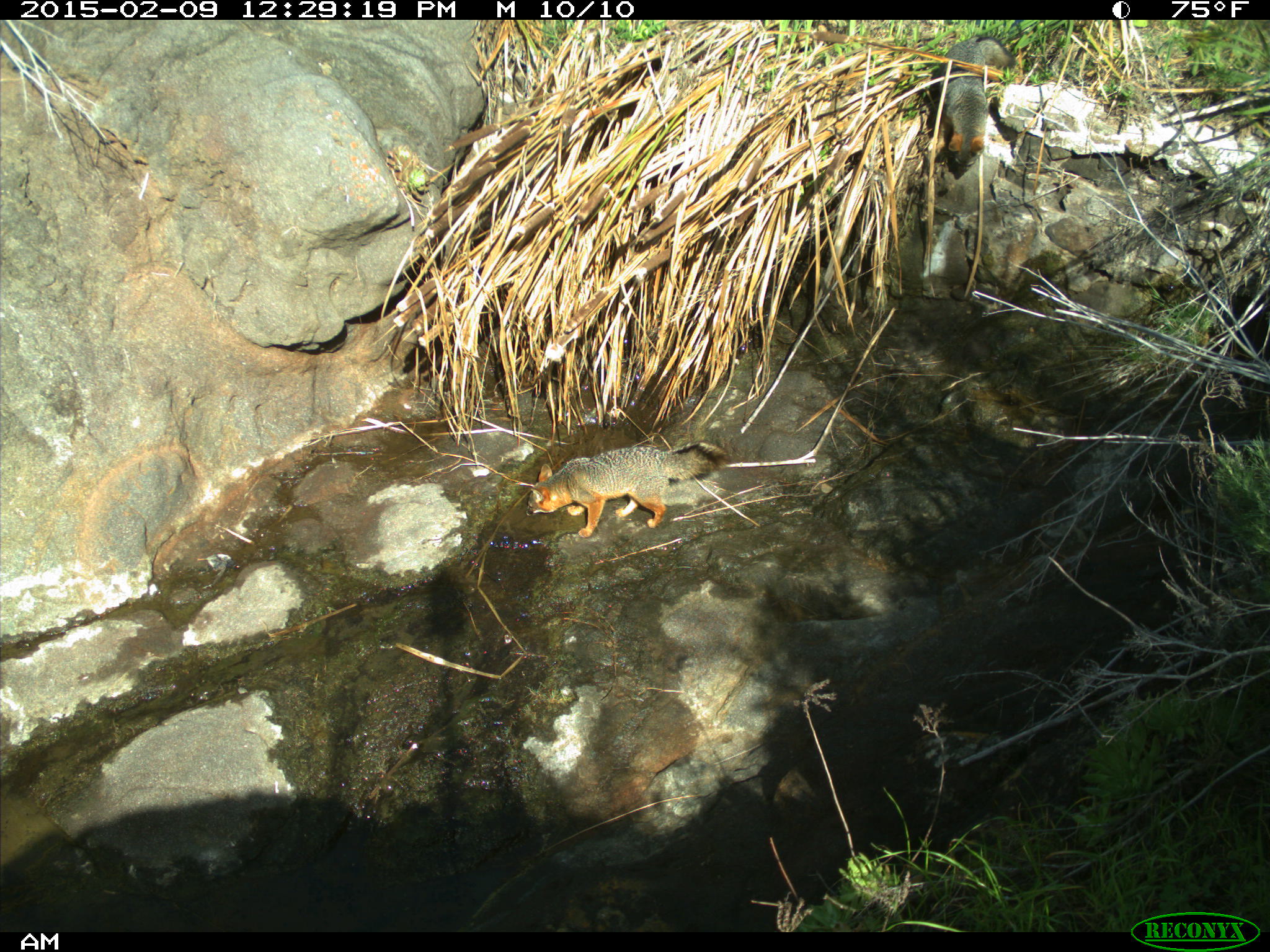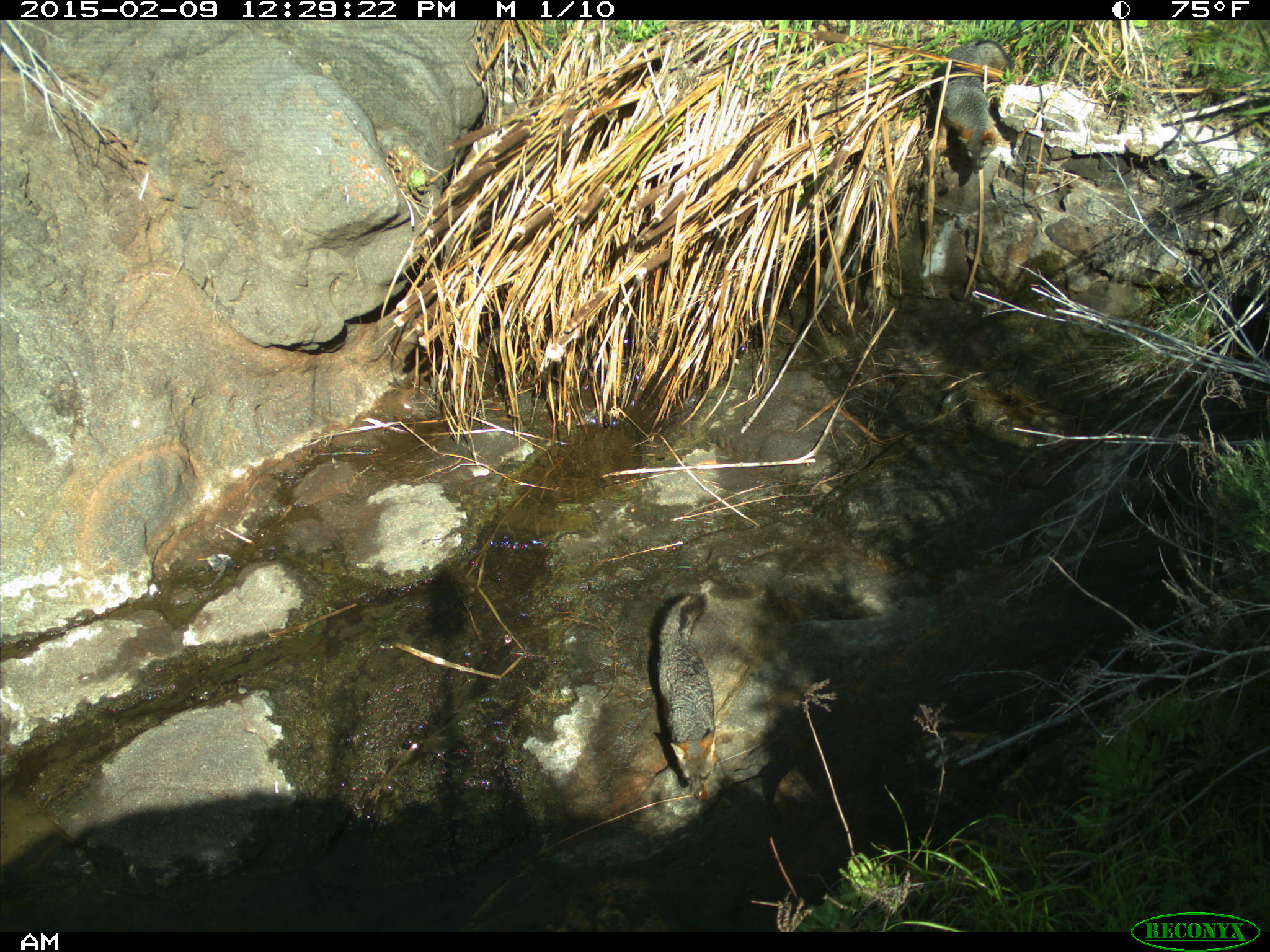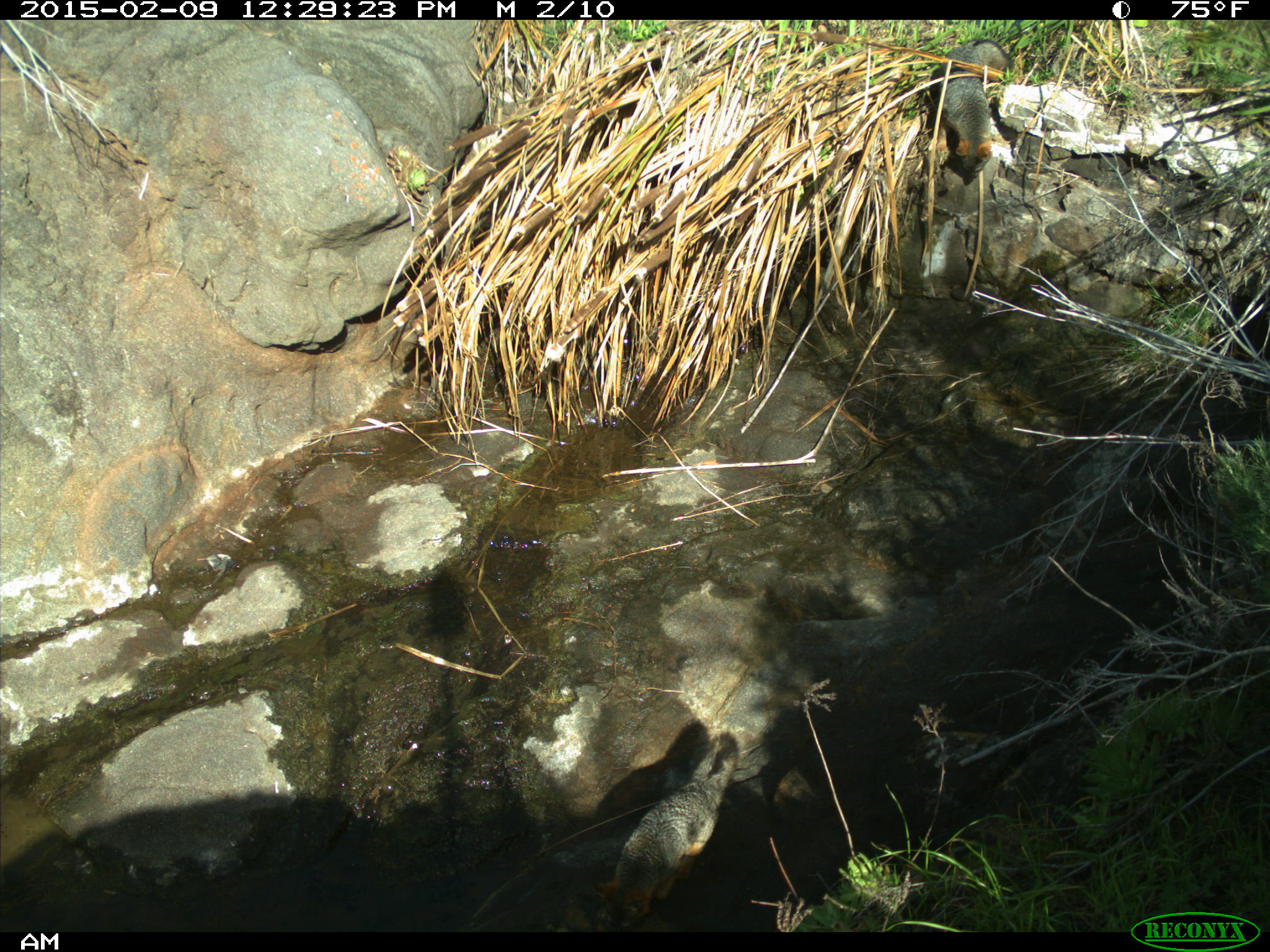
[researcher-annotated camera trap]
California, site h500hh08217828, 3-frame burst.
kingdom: Animalia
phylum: Chordata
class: Mammalia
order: Carnivora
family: Canidae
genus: Urocyon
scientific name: Urocyon littoralis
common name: island fox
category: fox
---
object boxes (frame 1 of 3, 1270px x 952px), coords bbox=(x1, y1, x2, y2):
fox: bbox=(525, 440, 729, 538); bbox=(935, 35, 1016, 174)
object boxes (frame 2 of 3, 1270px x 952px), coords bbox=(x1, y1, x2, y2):
fox: bbox=(653, 592, 717, 803); bbox=(937, 37, 1013, 174)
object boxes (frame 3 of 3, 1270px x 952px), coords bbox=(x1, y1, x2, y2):
fox: bbox=(589, 731, 740, 933); bbox=(938, 38, 1013, 180)